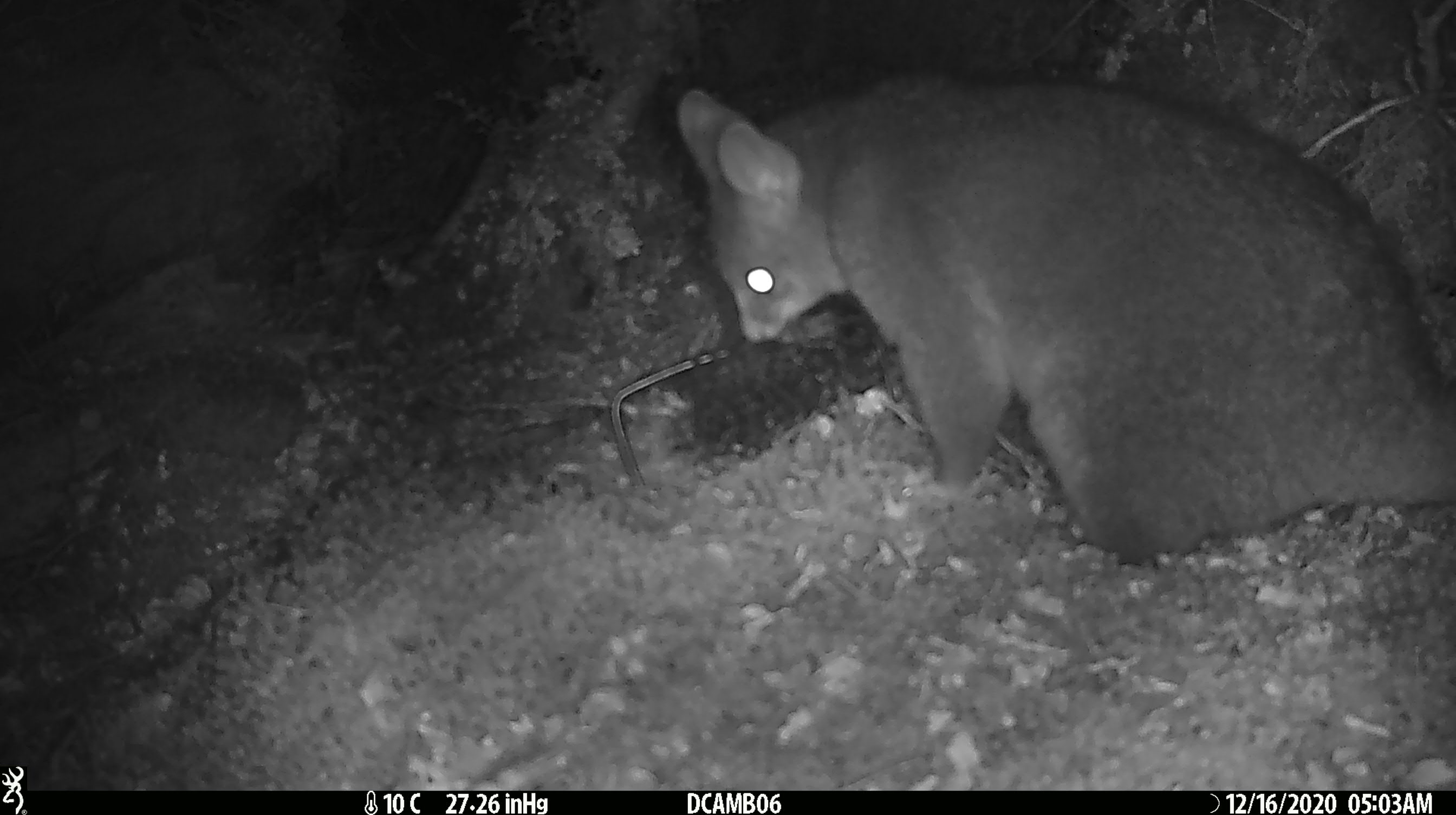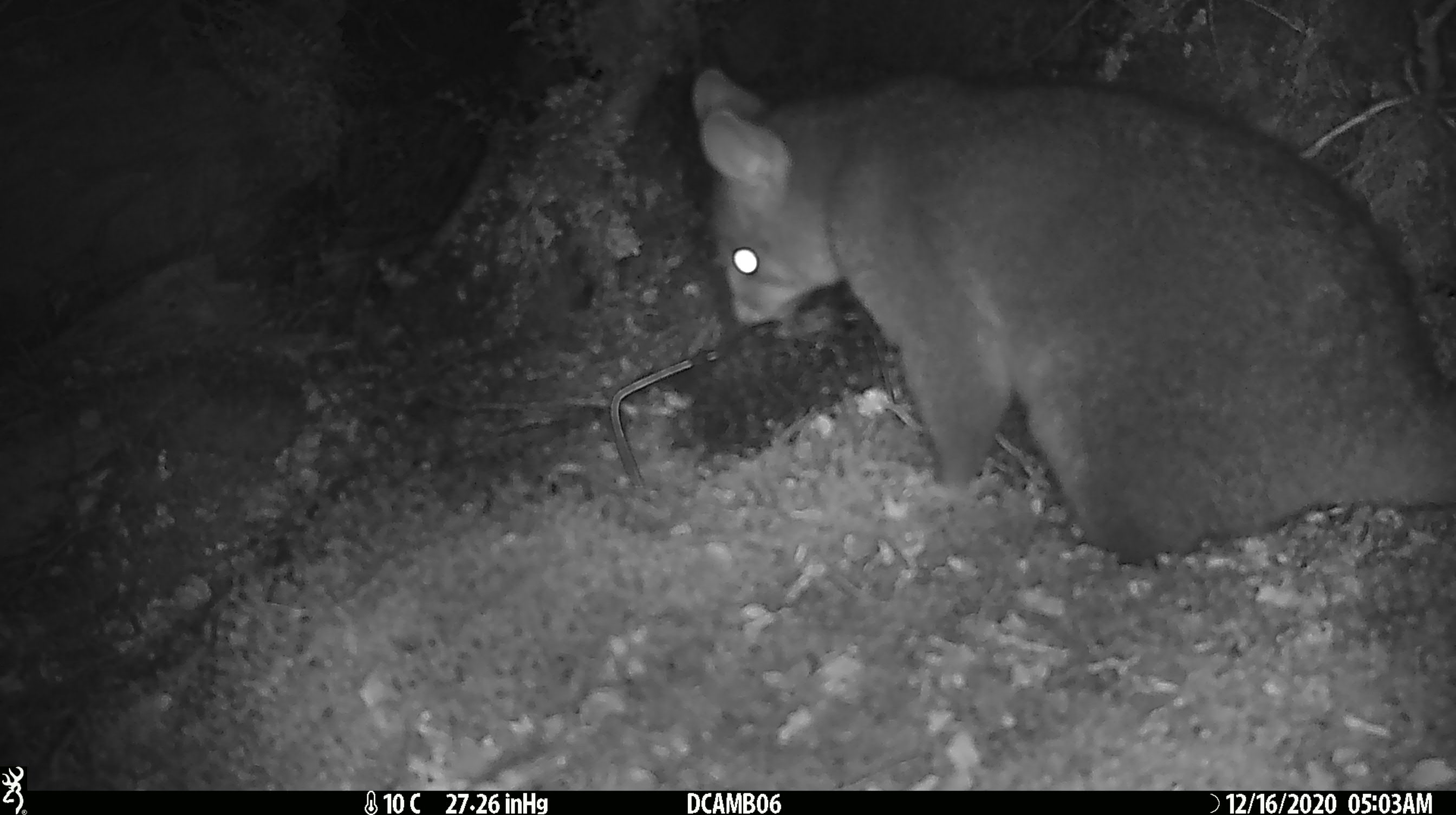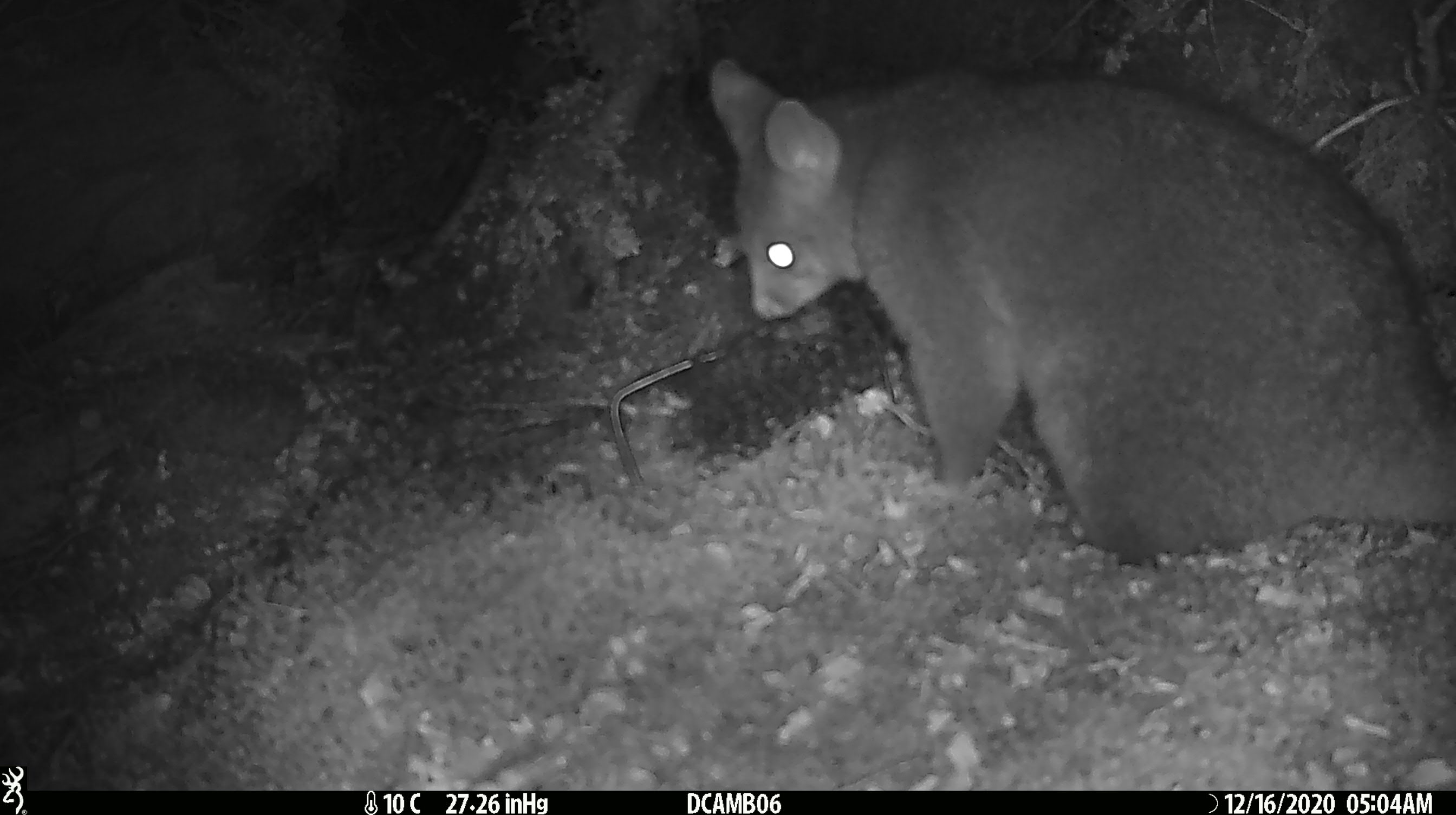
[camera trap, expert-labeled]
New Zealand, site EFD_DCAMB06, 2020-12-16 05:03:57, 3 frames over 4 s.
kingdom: Animalia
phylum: Chordata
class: Mammalia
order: Diprotodontia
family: Phalangeridae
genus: Trichosurus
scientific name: Trichosurus vulpecula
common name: common brushtail possum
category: possum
Possum (common brushtail possum) (Trichosurus vulpecula).